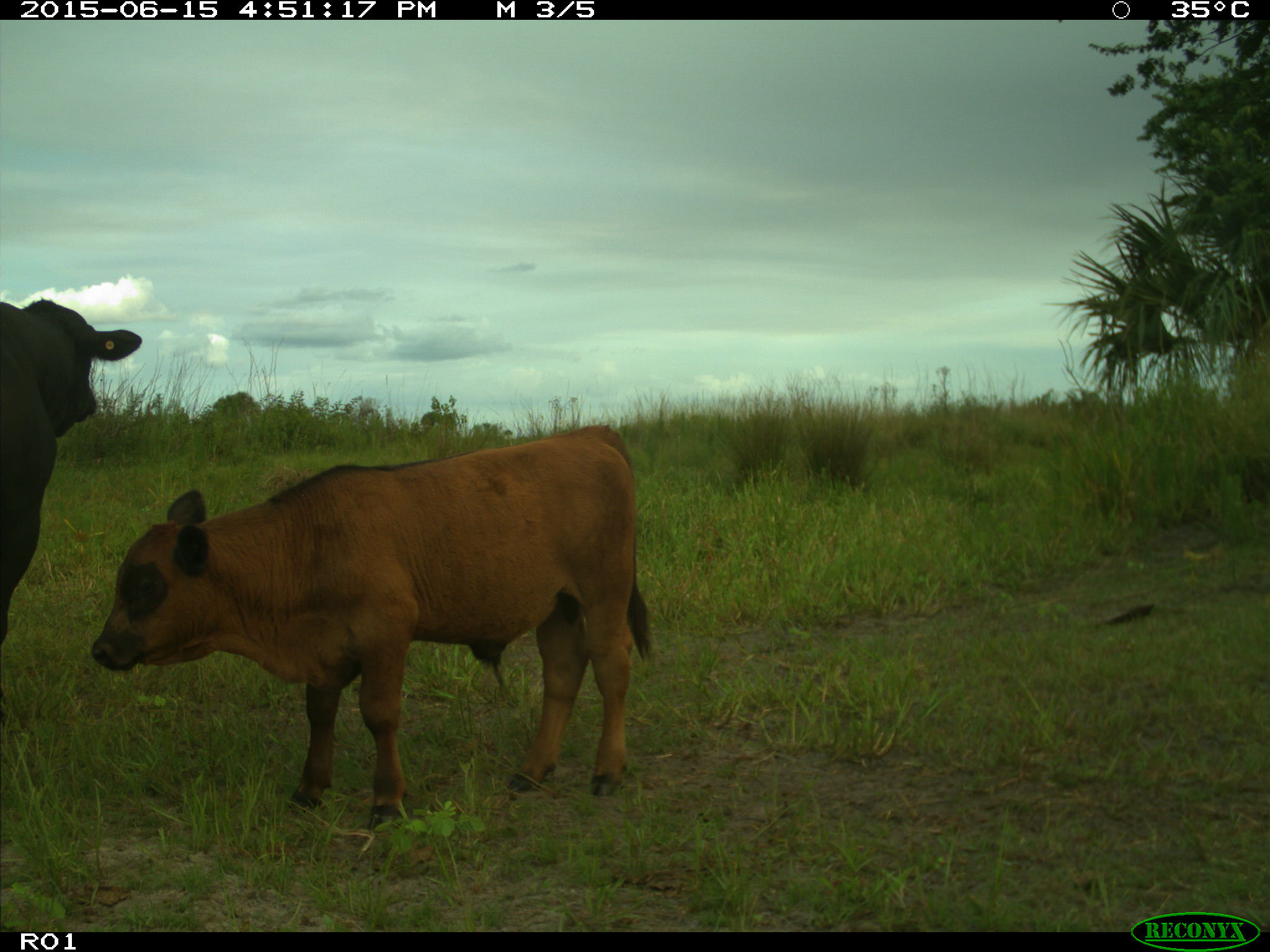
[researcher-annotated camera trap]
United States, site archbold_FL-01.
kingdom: Animalia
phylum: Chordata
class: Mammalia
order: Artiodactyla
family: Bovidae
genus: Bos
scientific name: Bos taurus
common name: domestic cow